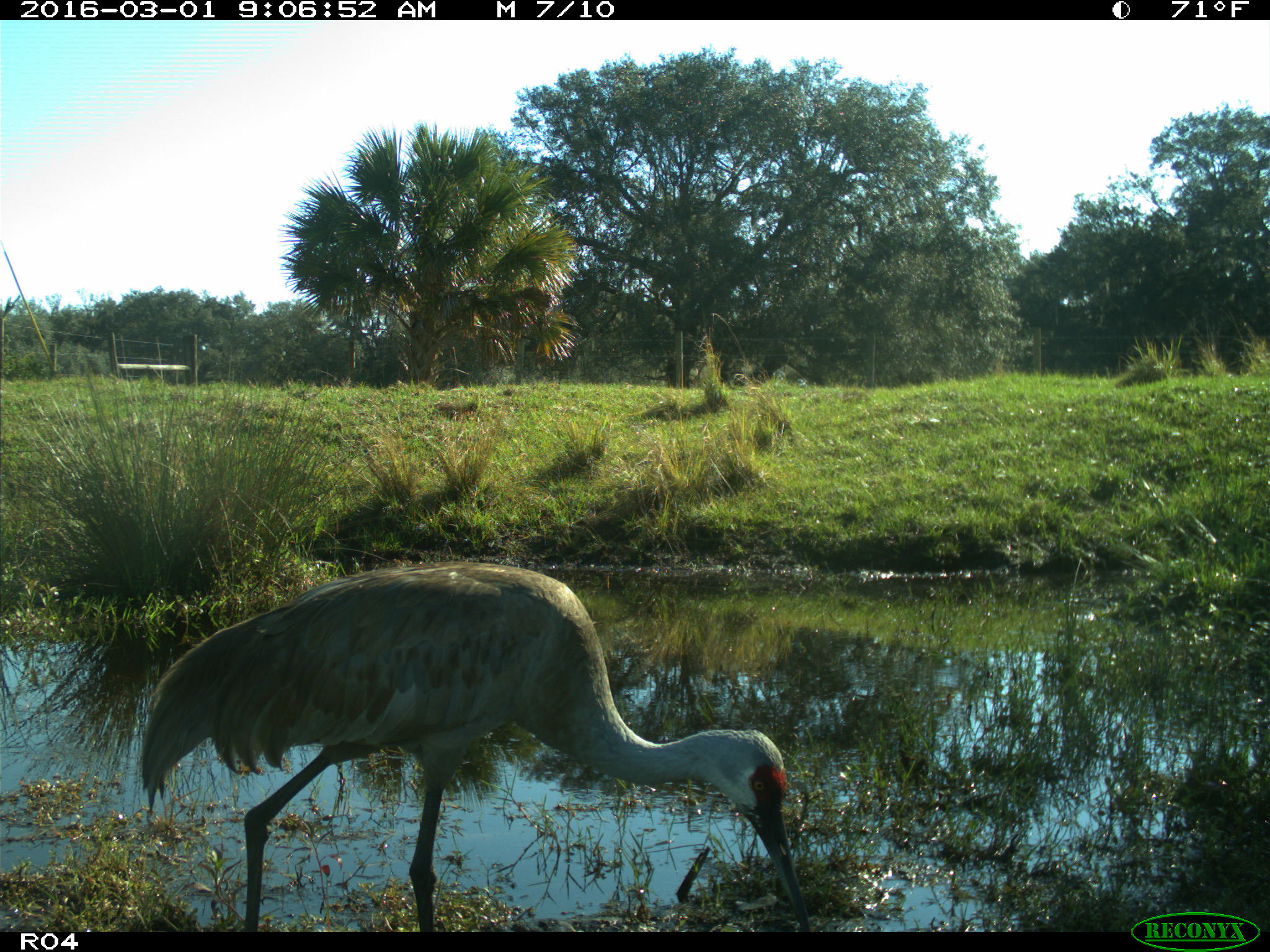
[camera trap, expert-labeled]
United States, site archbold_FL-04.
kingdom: Animalia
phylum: Chordata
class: Aves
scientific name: Aves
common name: birds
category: unidentified bird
Unidentified bird (birds) (Aves).